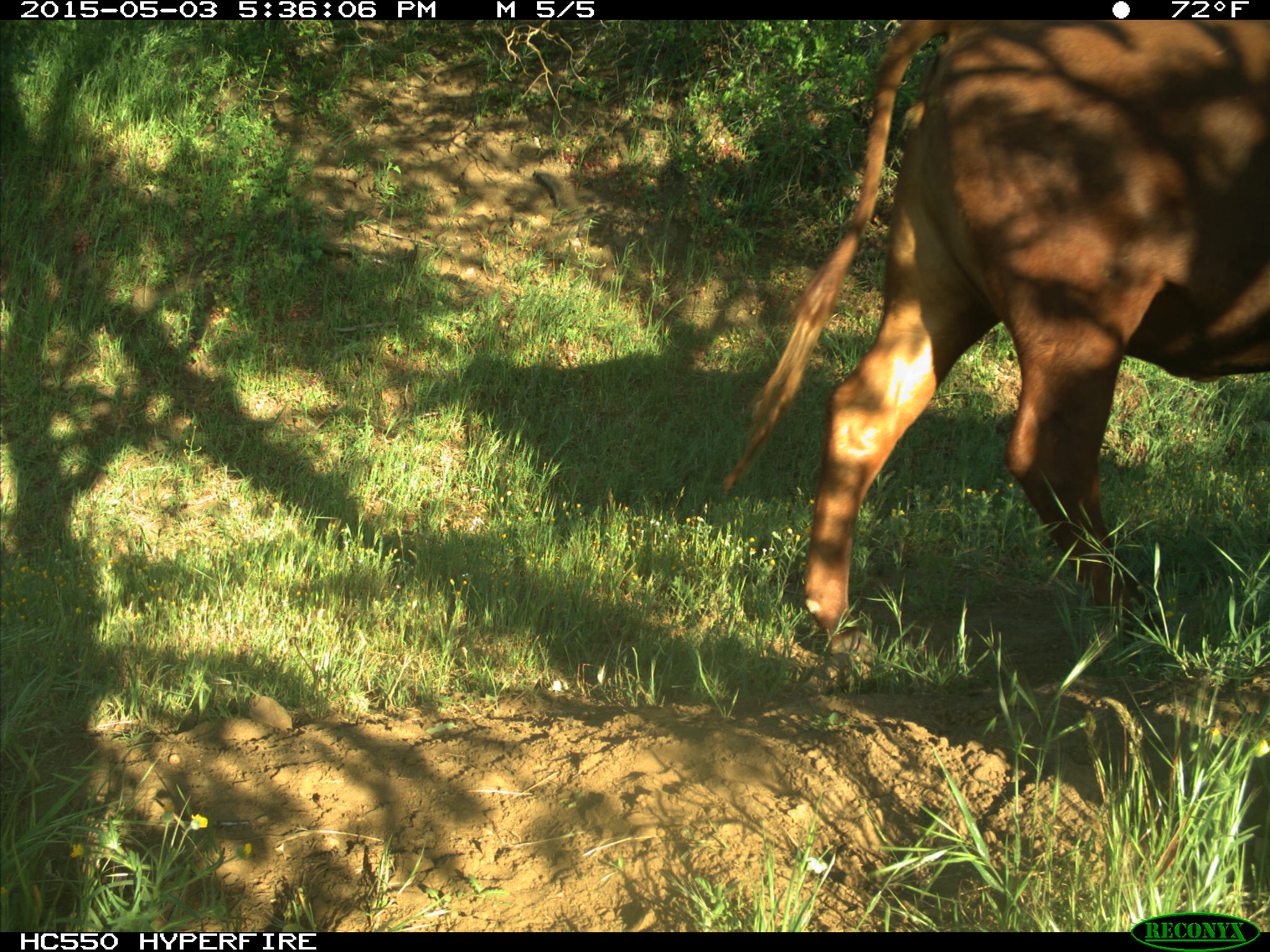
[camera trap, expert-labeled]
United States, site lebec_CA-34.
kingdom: Animalia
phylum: Chordata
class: Mammalia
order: Artiodactyla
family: Bovidae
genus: Bos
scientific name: Bos taurus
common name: domestic cow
Bos taurus (domestic cow).